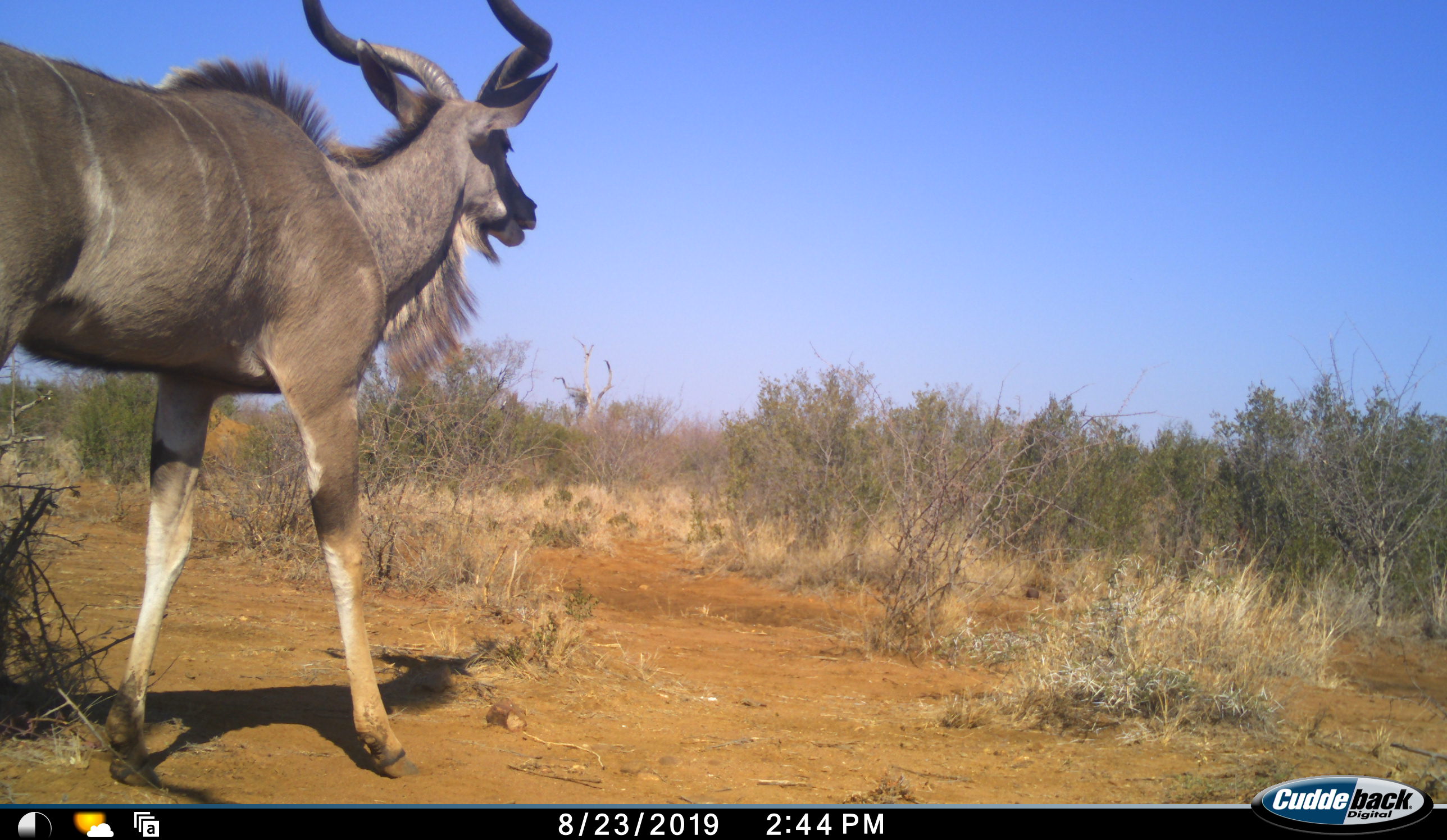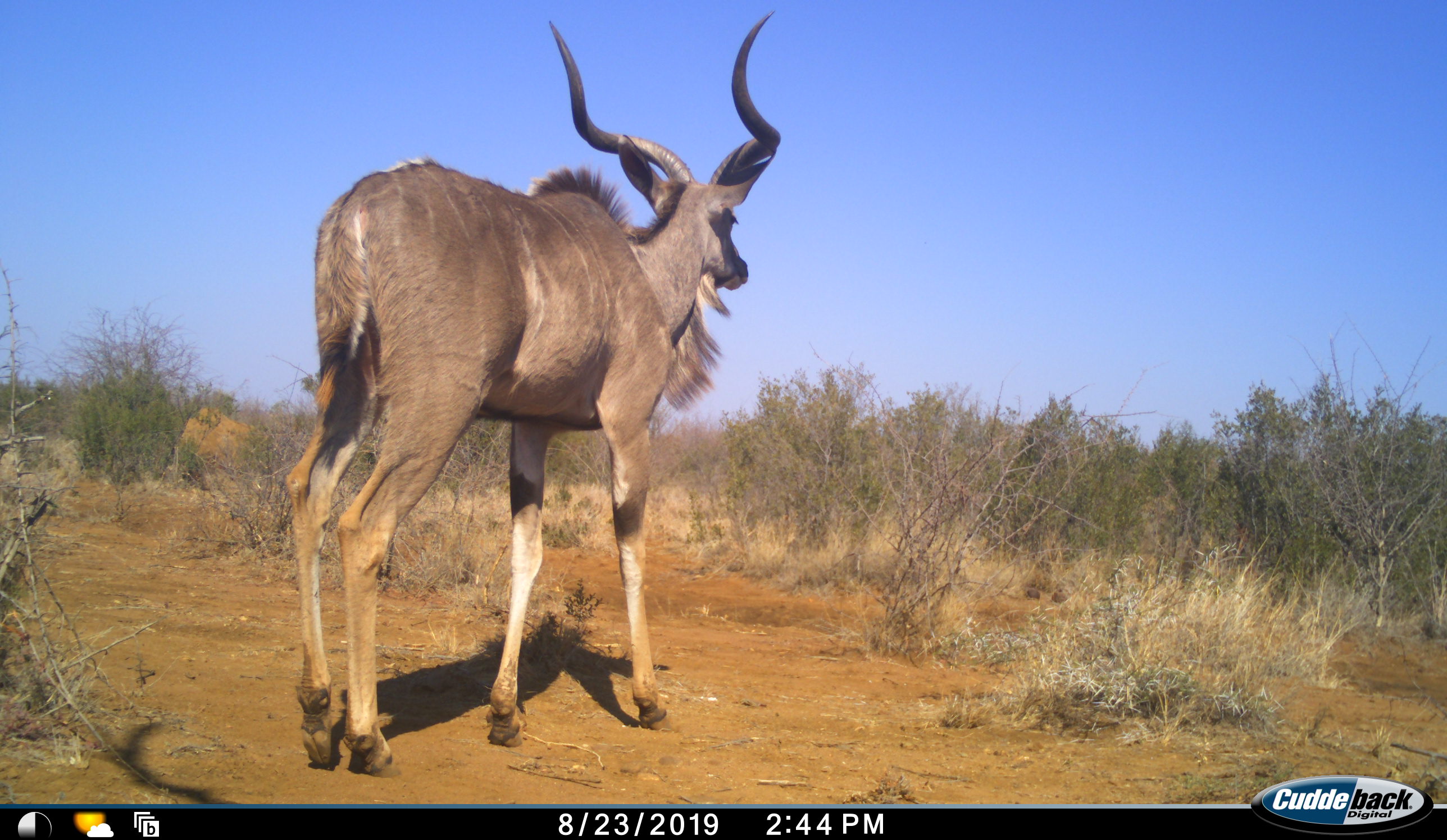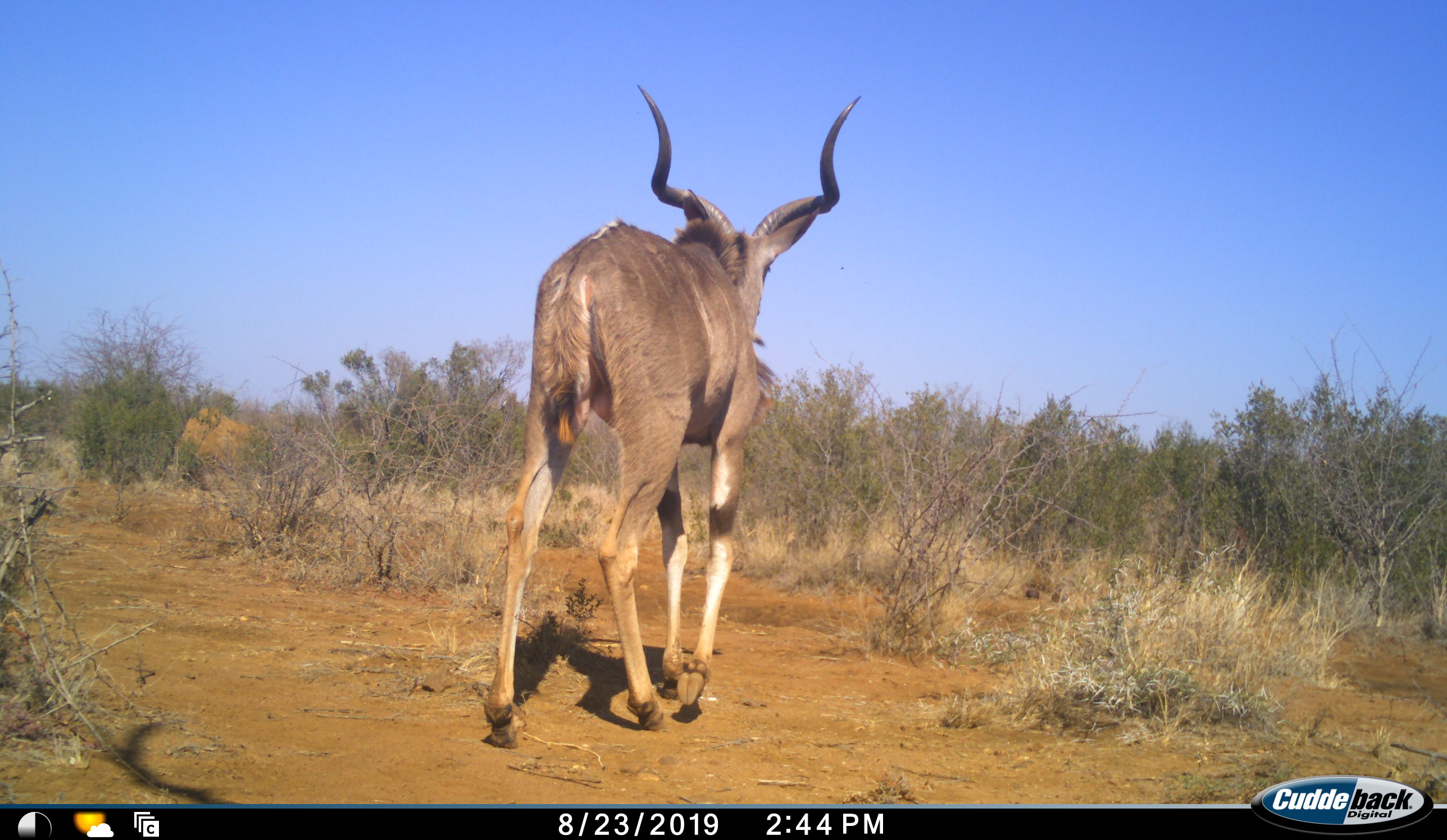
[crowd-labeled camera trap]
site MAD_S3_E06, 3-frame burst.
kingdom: Animalia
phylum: Chordata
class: Mammalia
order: Artiodactyla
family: Bovidae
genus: Tragelaphus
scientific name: Tragelaphus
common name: kudu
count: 1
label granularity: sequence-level